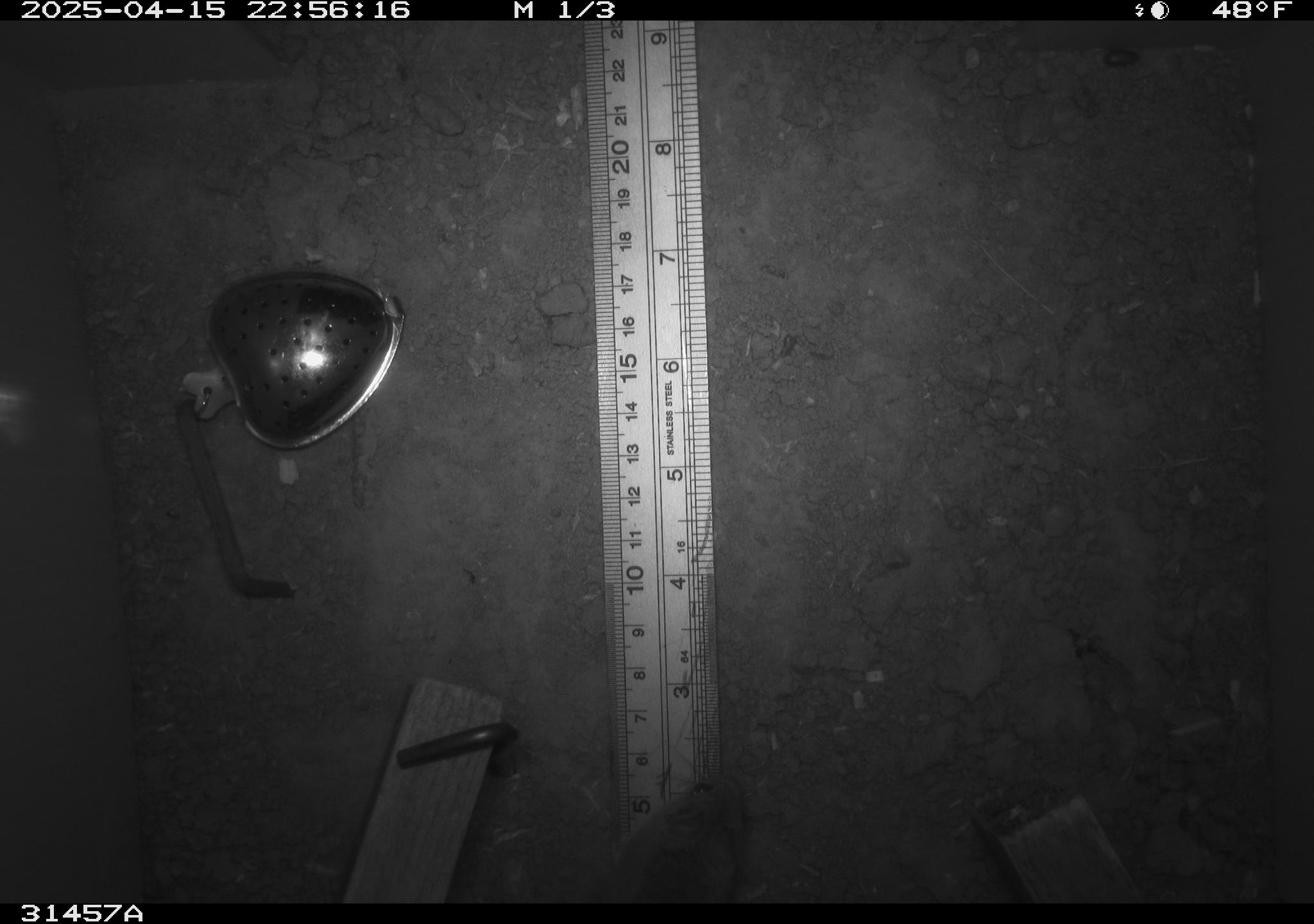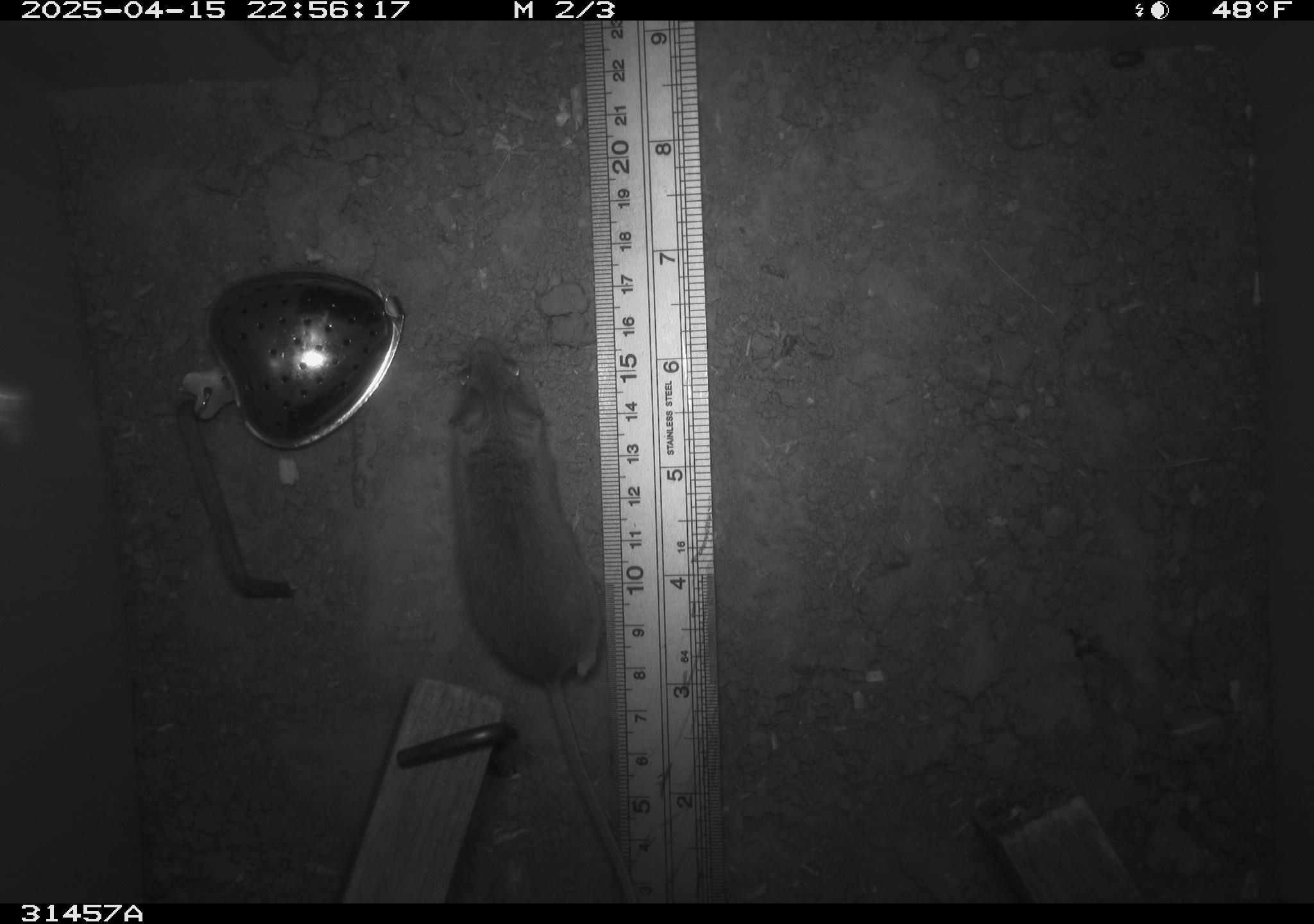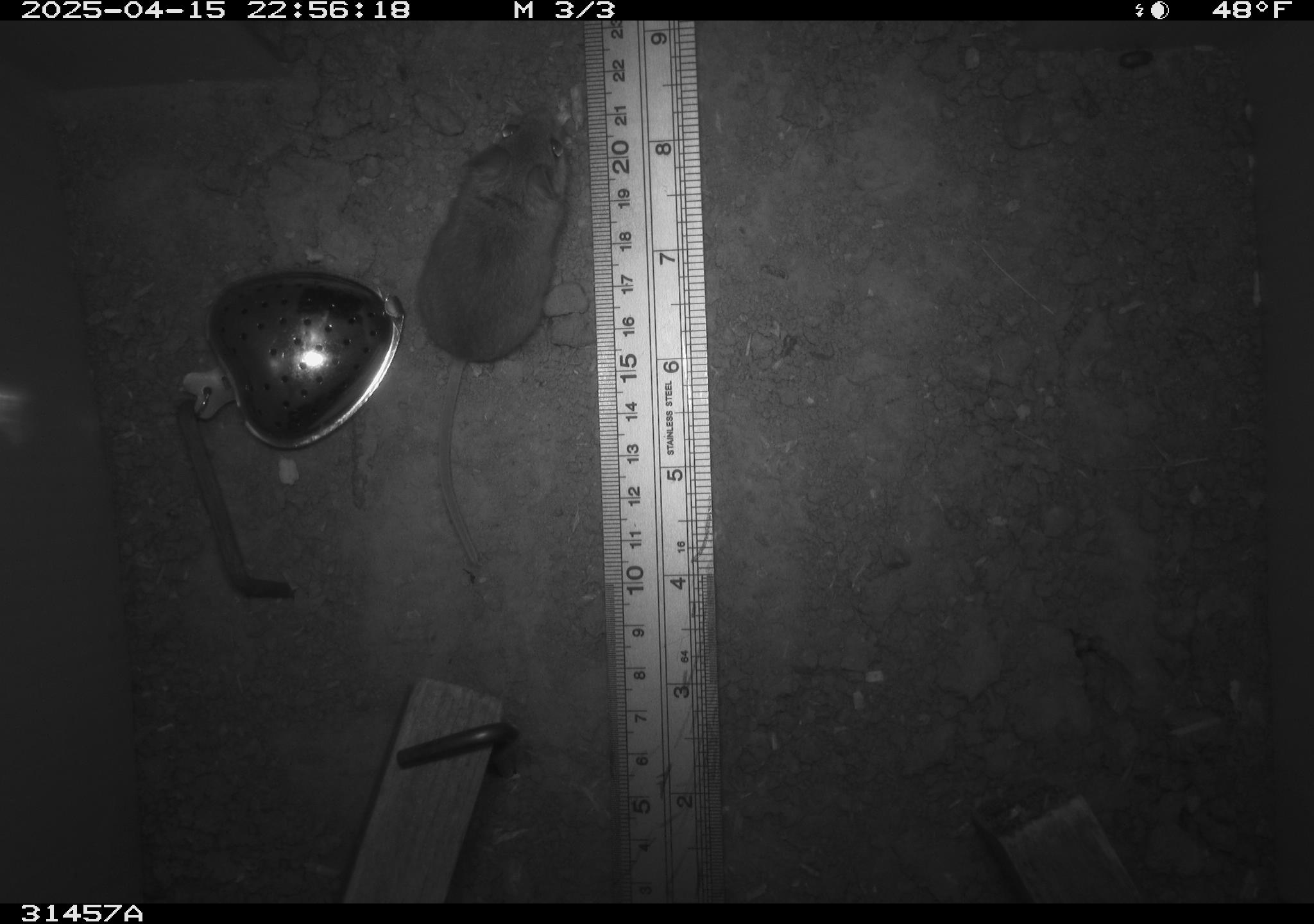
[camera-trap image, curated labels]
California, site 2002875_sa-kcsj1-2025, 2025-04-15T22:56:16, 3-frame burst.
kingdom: Animalia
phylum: Chordata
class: Mammalia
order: Rodentia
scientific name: Rodentia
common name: rodent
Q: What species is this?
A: Rodent (Rodentia).